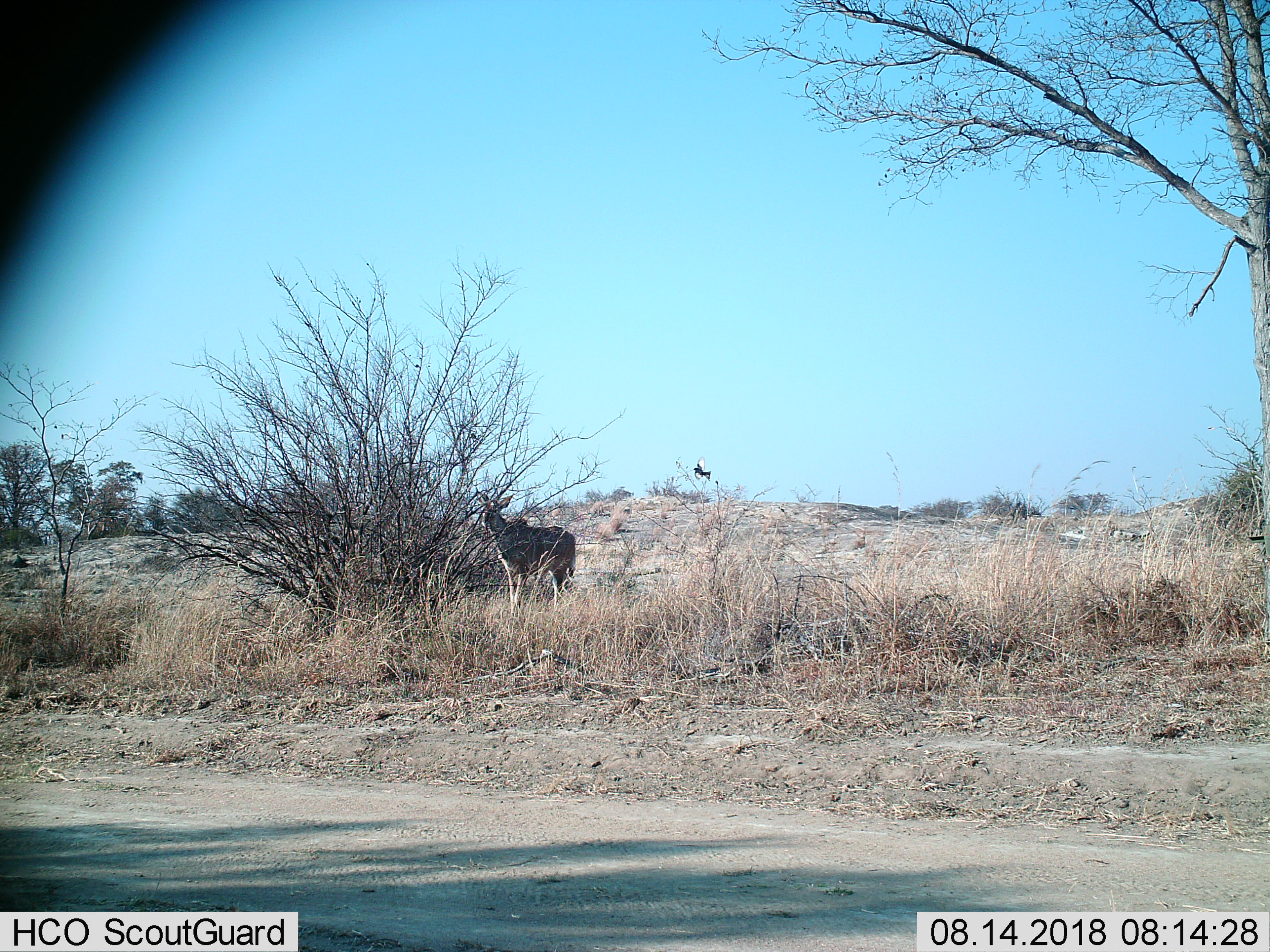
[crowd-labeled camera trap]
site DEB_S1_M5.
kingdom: Animalia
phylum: Chordata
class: Aves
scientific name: Aves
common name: bird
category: birdother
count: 1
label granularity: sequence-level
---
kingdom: Animalia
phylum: Chordata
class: Mammalia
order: Artiodactyla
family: Bovidae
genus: Tragelaphus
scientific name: Tragelaphus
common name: kudu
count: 1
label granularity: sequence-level